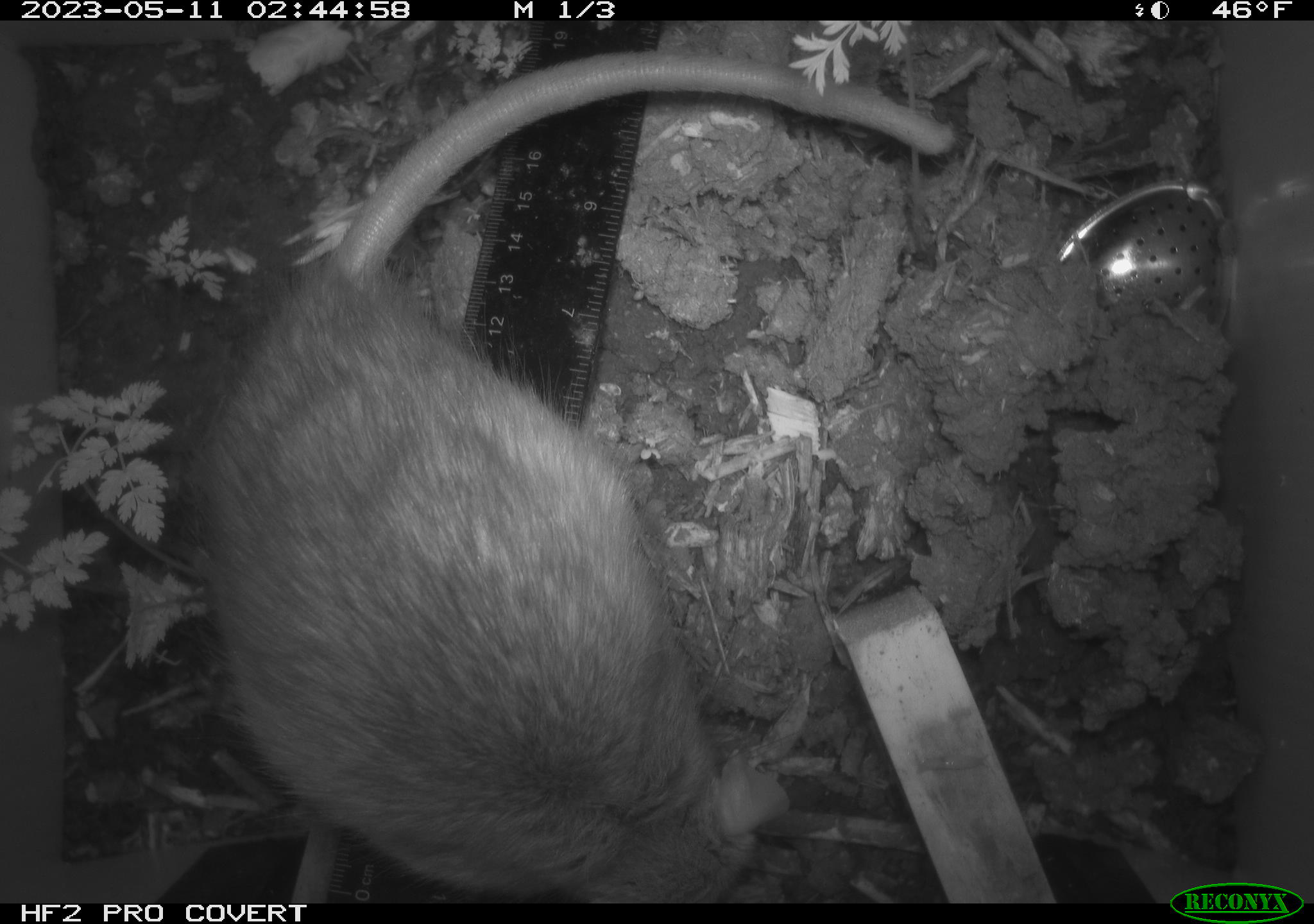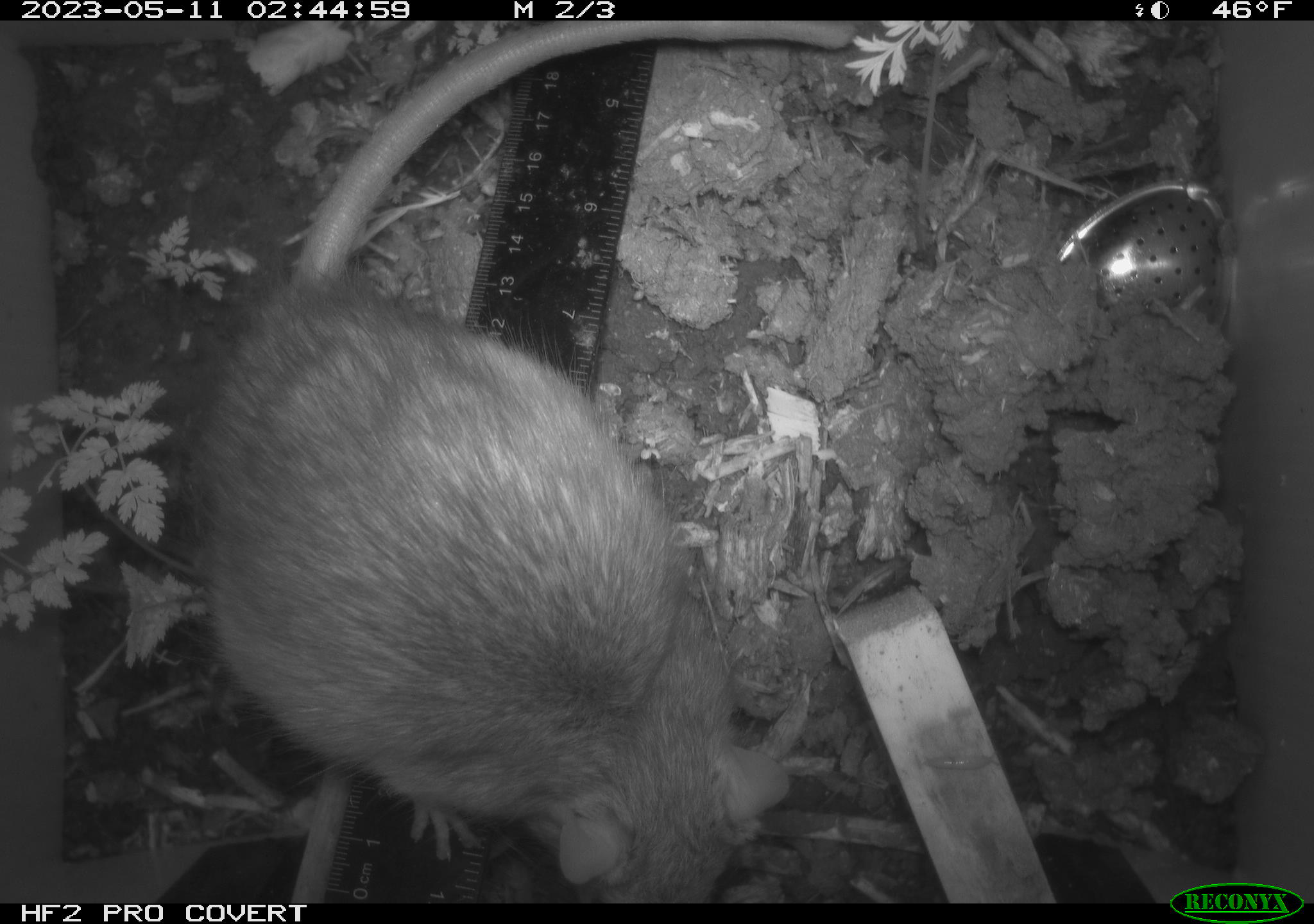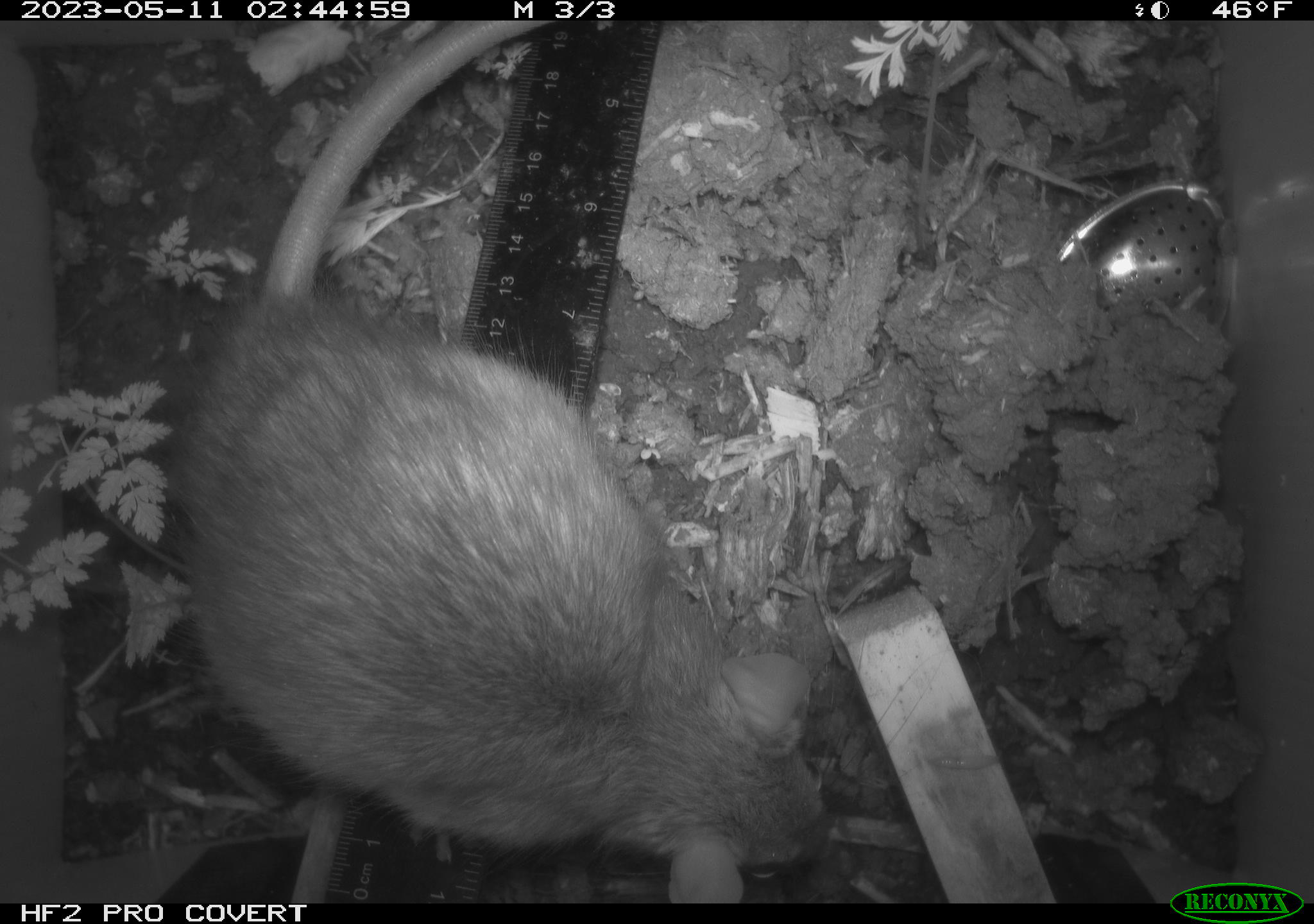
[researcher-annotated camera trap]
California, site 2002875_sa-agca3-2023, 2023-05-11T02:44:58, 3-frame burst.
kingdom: Animalia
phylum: Chordata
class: Mammalia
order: Rodentia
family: Muridae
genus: Rattus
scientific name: Rattus rattus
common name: house rat